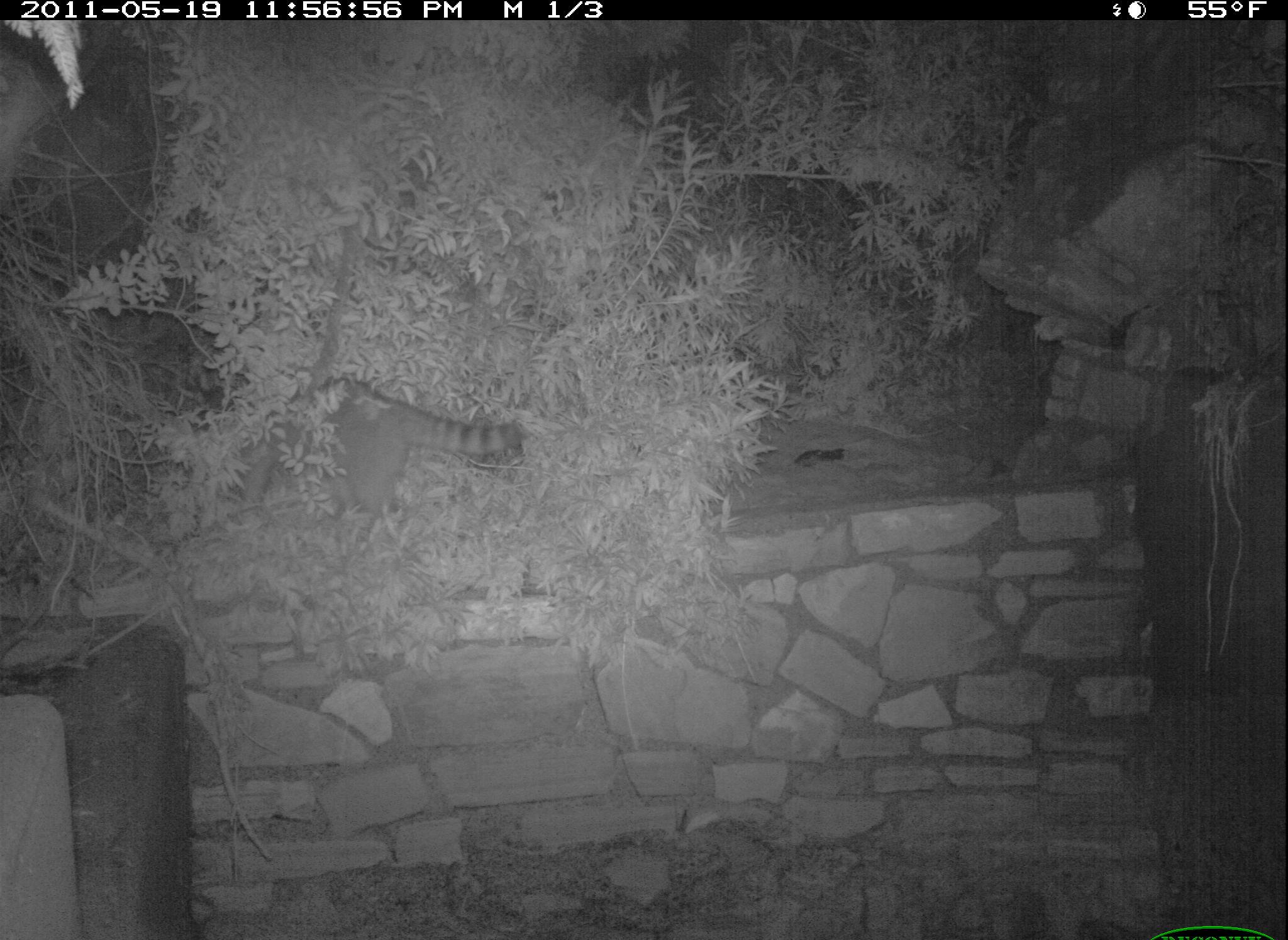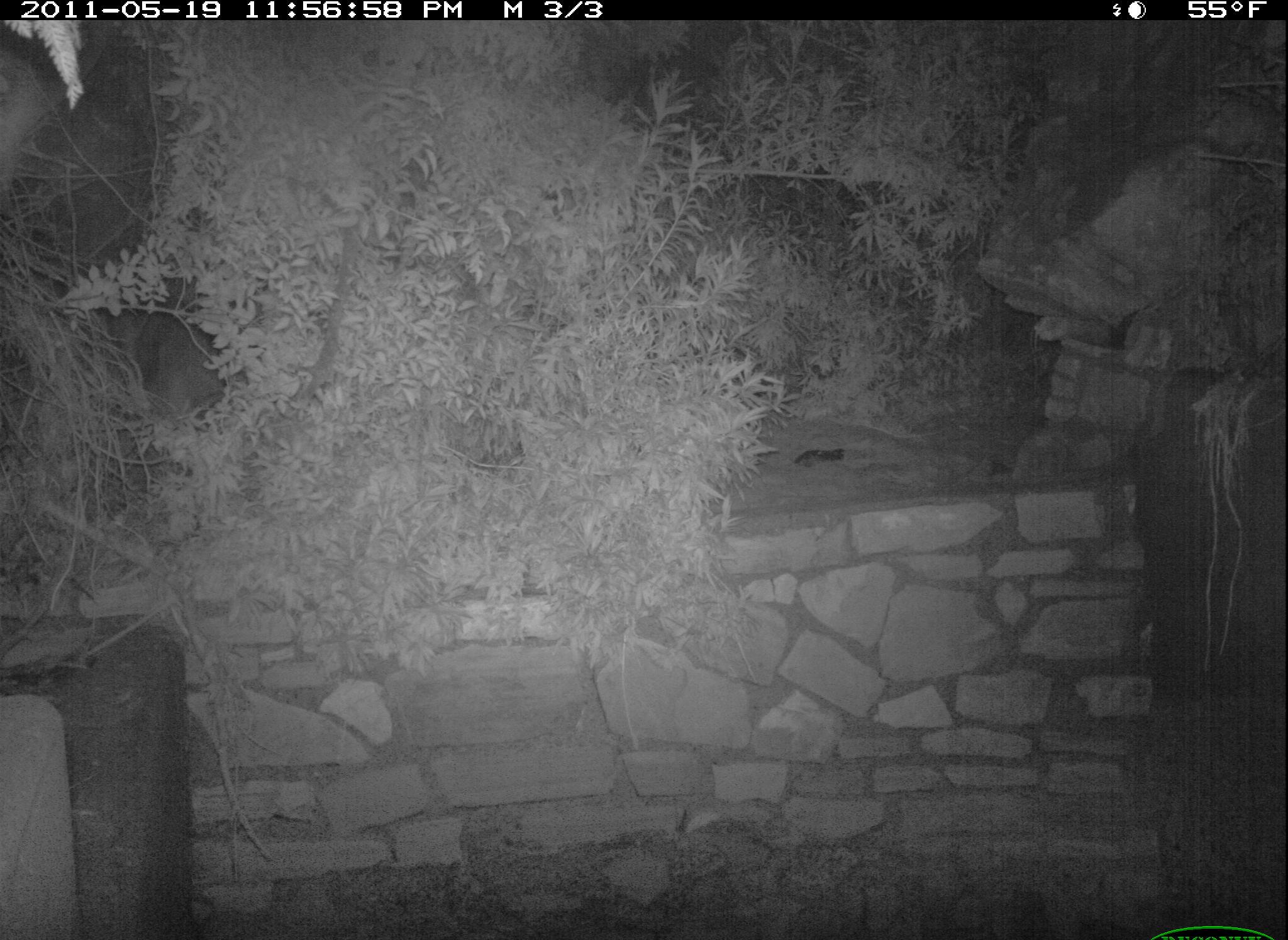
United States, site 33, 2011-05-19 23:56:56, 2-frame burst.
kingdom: Animalia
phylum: Chordata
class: Mammalia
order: Carnivora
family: Procyonidae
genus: Procyon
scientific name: Procyon lotor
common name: raccoon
Raccoon (Procyon lotor).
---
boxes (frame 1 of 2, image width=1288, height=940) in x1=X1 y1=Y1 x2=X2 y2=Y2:
raccoon: x1=184 y1=351 x2=572 y2=549